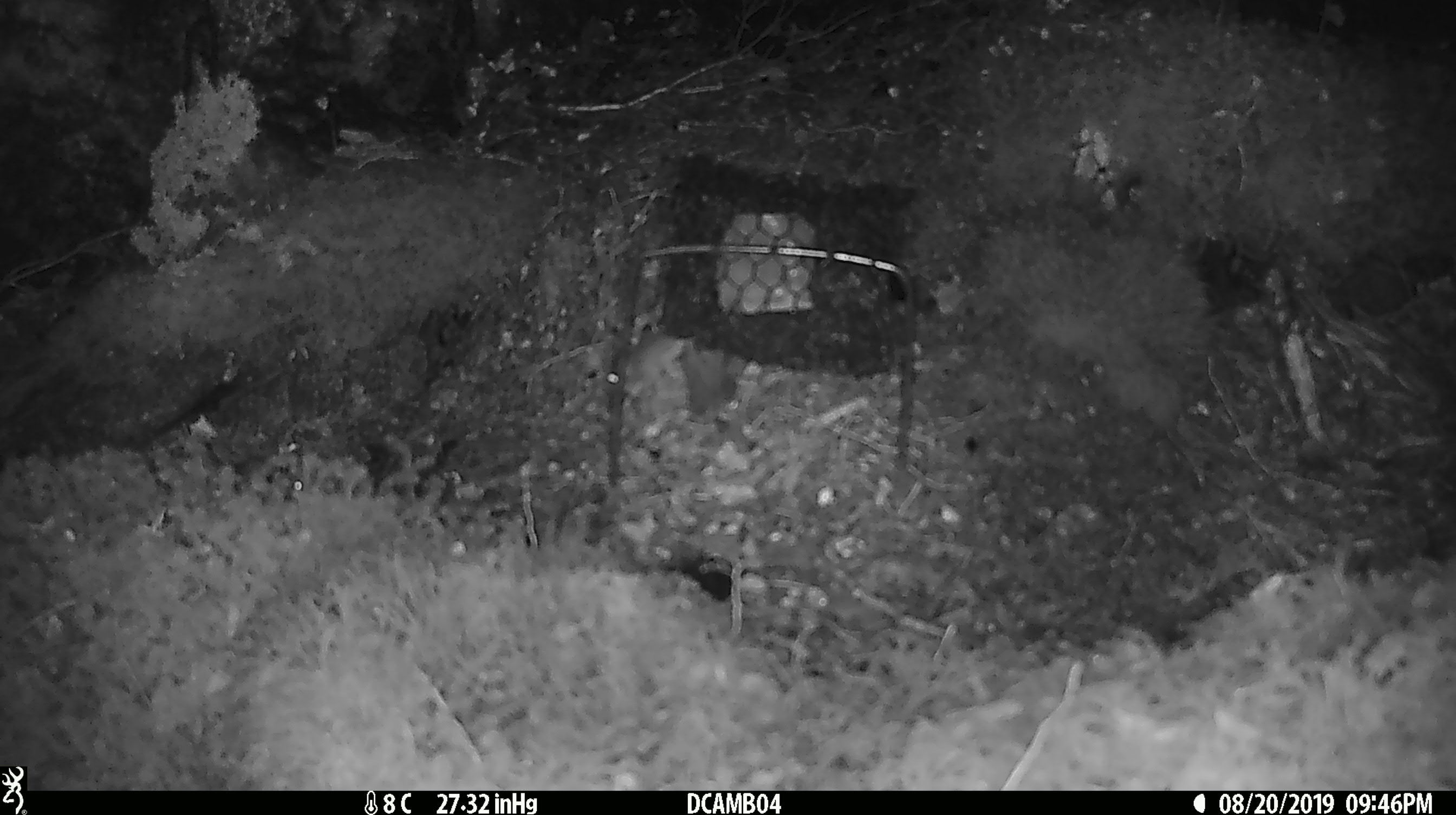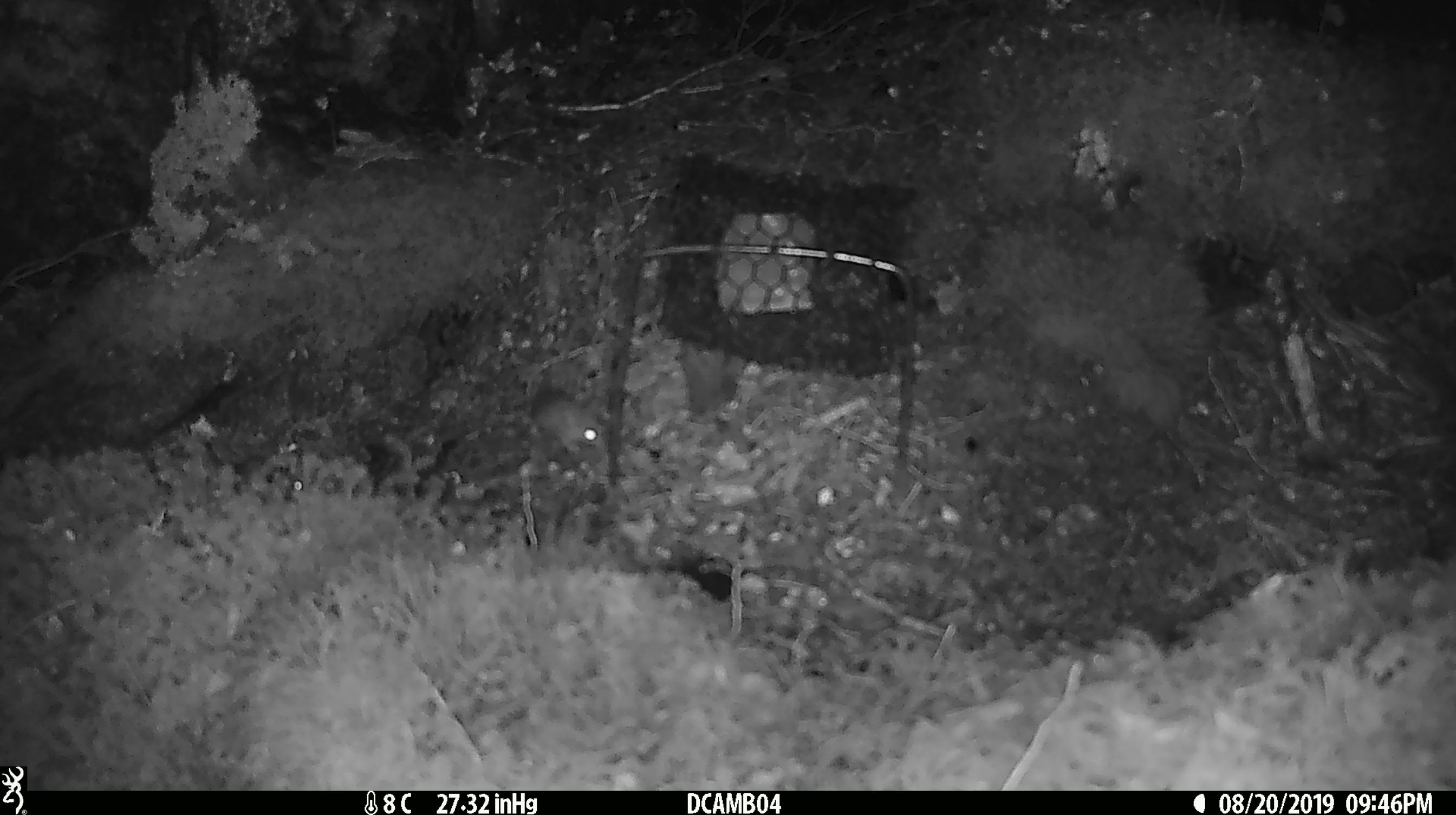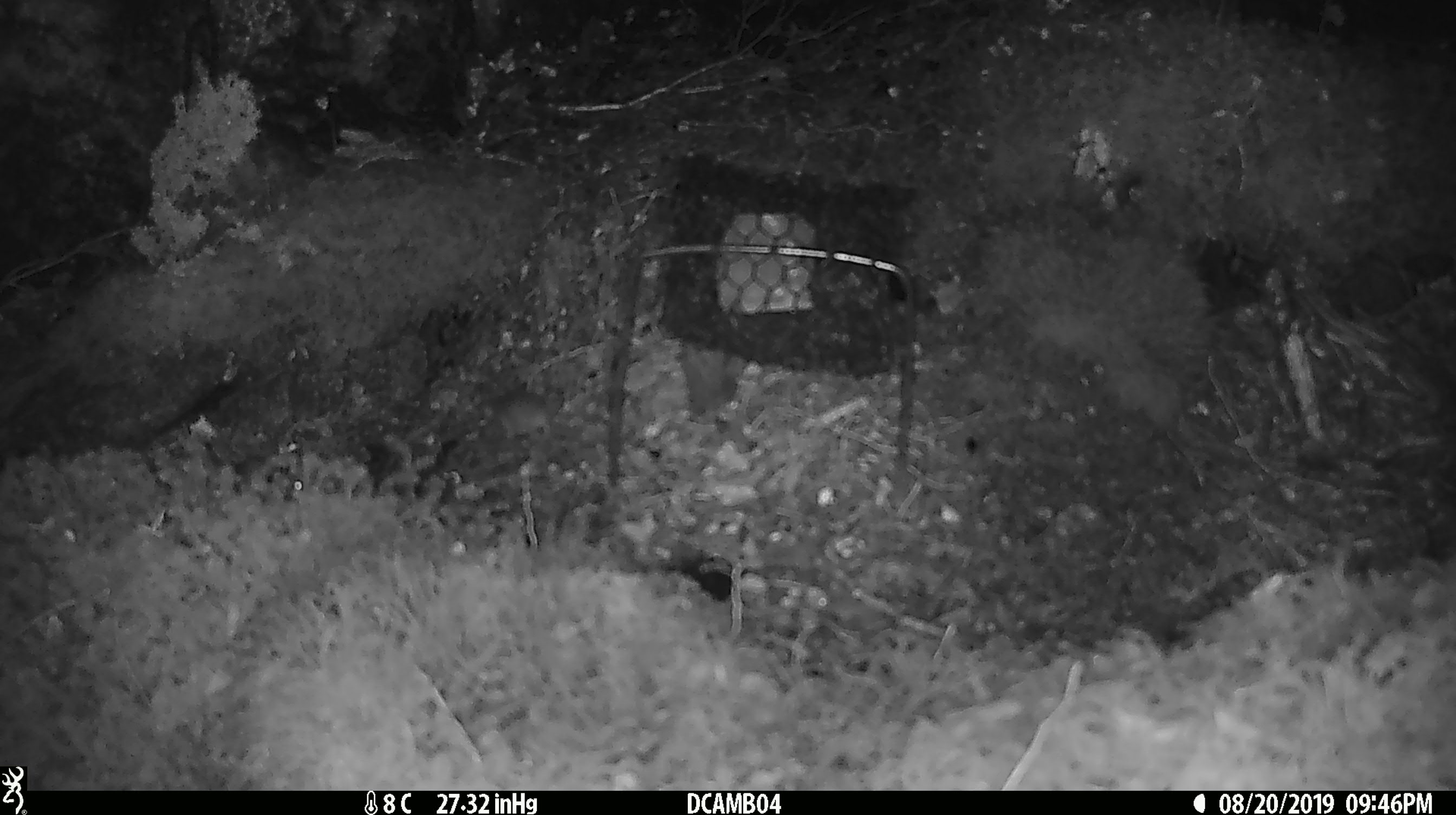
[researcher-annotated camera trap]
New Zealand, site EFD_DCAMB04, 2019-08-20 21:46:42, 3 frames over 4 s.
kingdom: Animalia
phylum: Chordata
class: Mammalia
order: Rodentia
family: Muridae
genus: Mus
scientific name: Mus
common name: mouse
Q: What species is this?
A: Mouse (Mus).